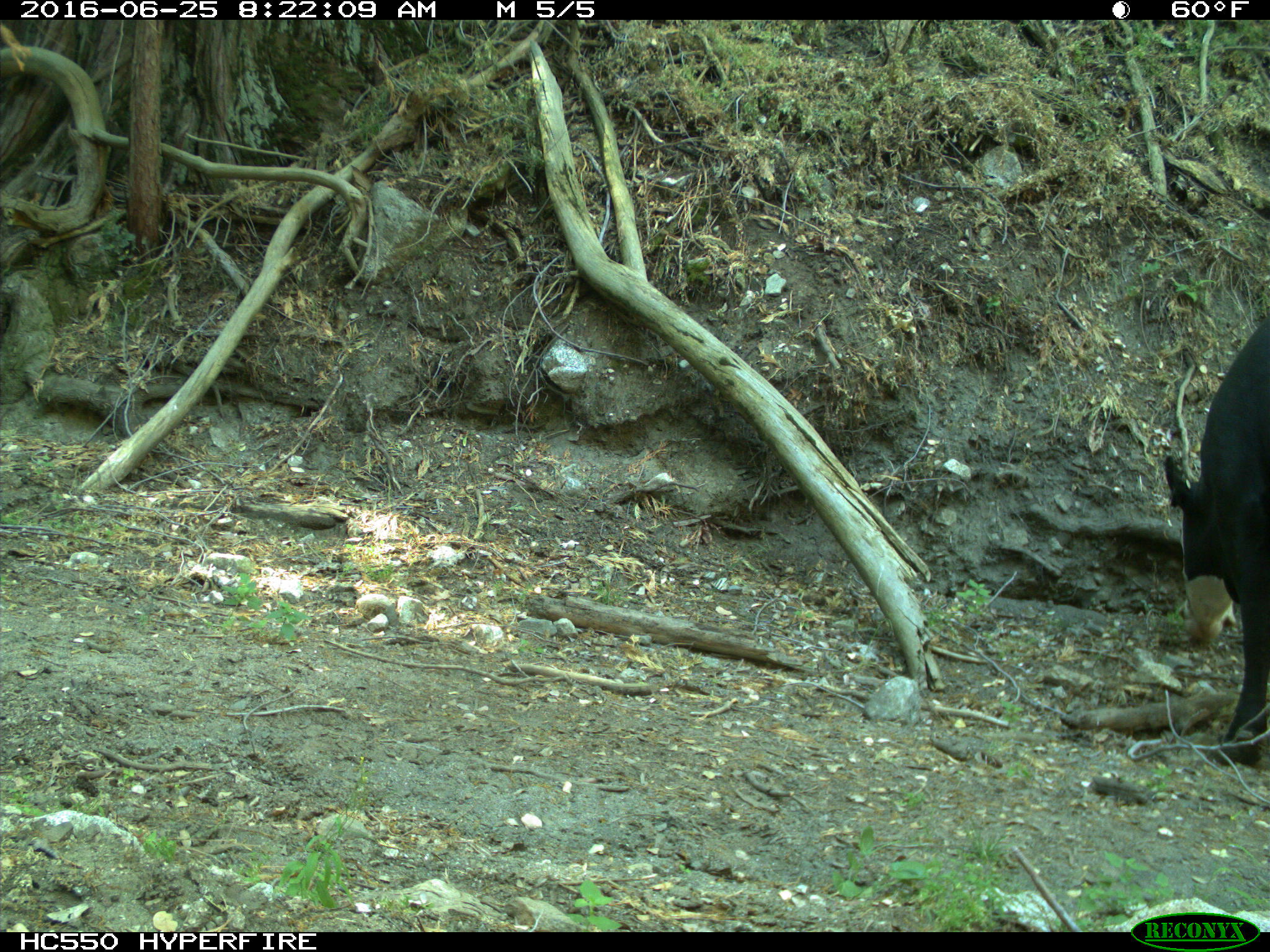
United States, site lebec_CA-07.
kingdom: Animalia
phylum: Chordata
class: Mammalia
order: Artiodactyla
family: Bovidae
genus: Bos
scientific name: Bos taurus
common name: domestic cow